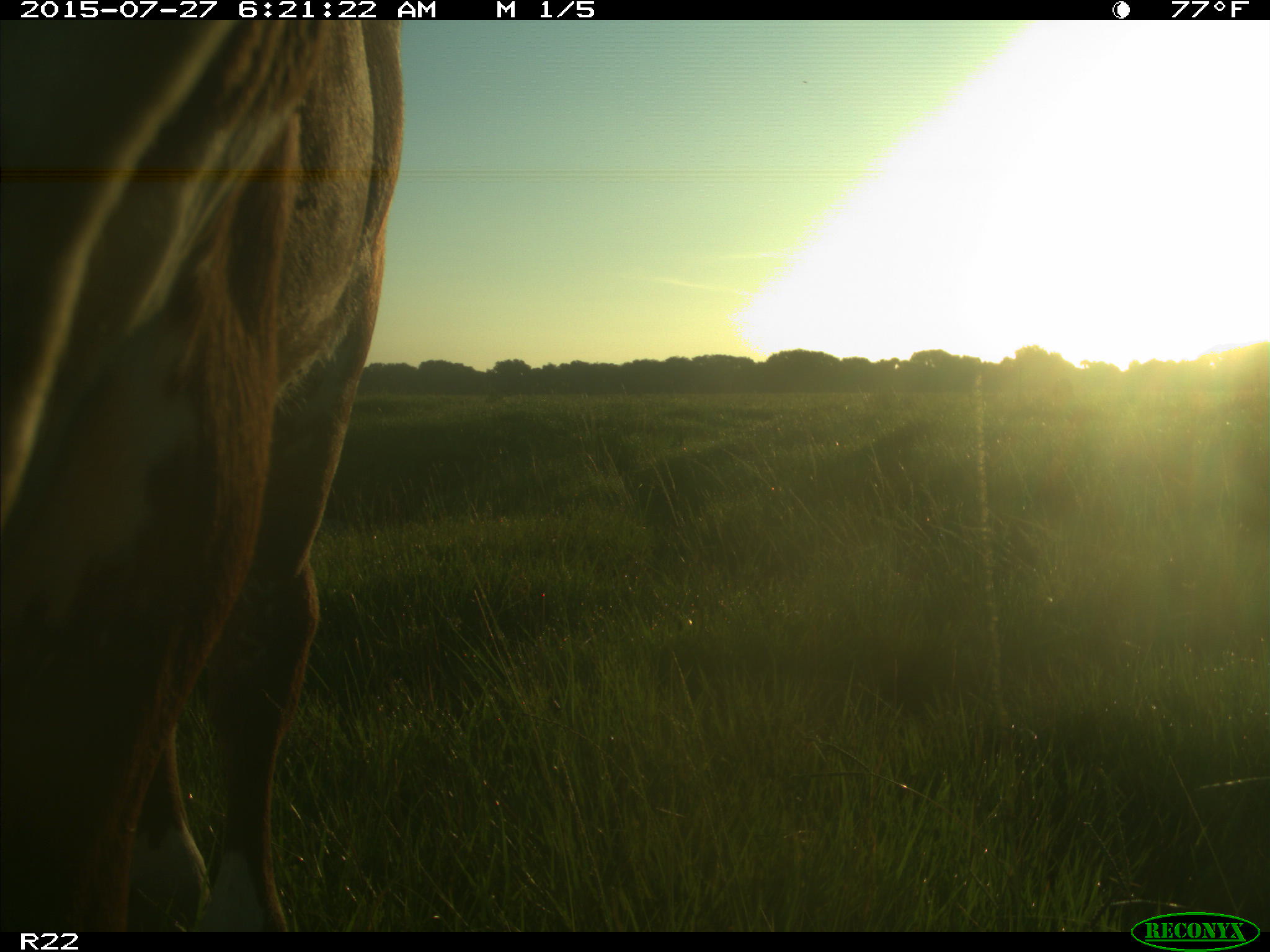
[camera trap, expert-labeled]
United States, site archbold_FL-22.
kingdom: Animalia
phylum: Chordata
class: Mammalia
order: Artiodactyla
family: Bovidae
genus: Bos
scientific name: Bos taurus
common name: domestic cow